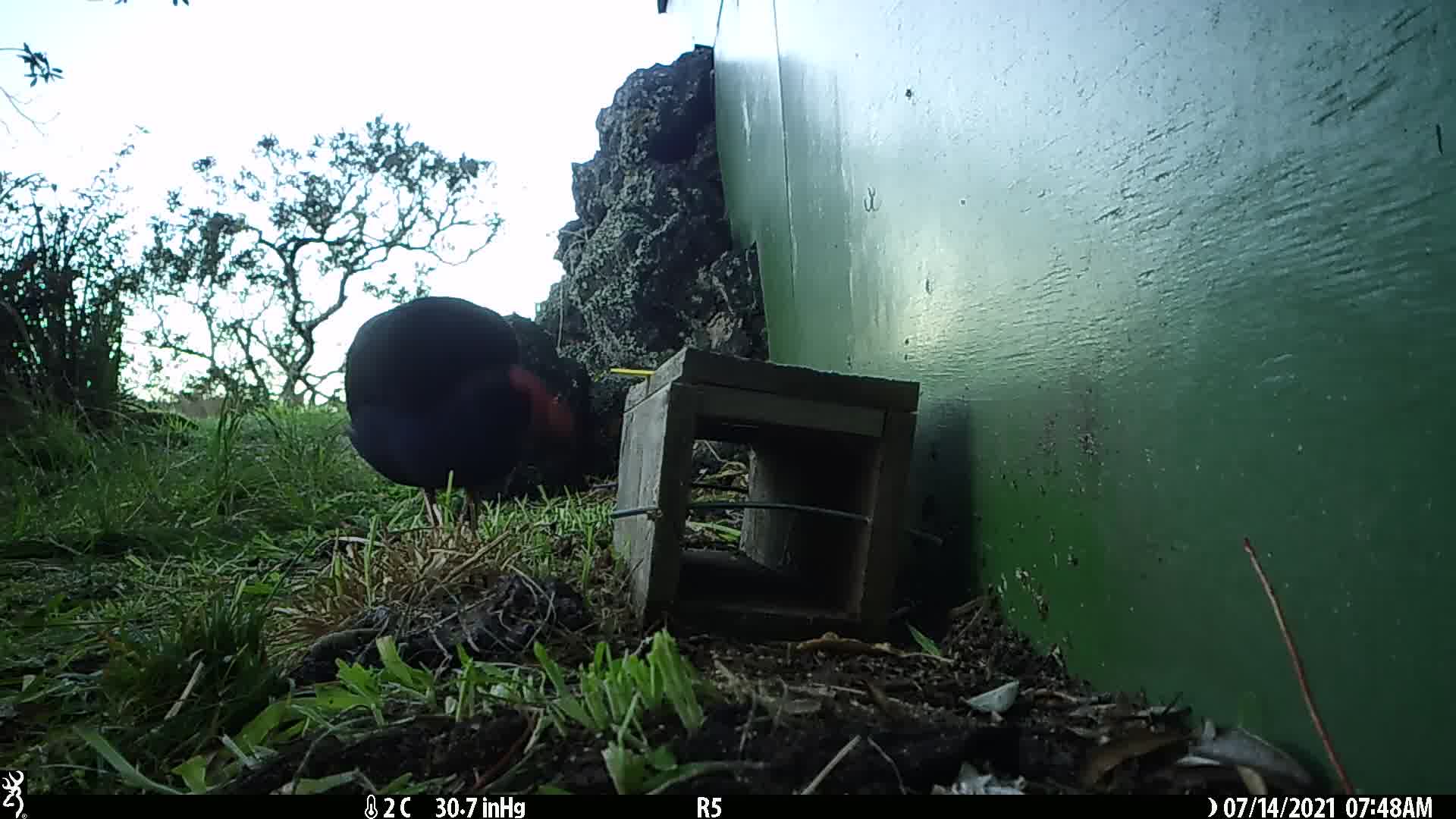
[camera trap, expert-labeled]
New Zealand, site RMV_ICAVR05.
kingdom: Animalia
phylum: Chordata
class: Aves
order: Gruiformes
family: Rallidae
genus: Porphyrio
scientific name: Porphyrio melanotus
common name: australasian swamphen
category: pukeko